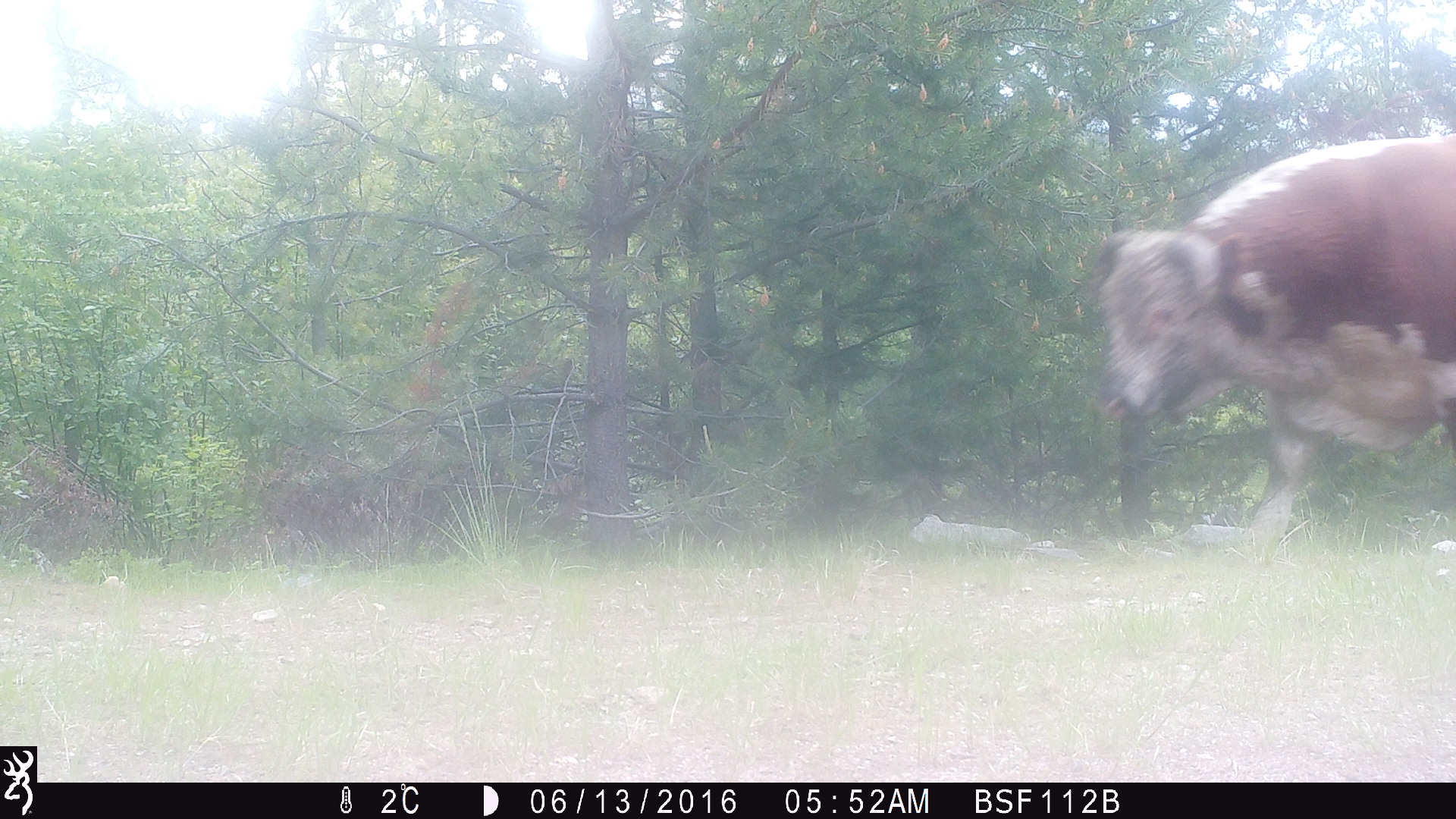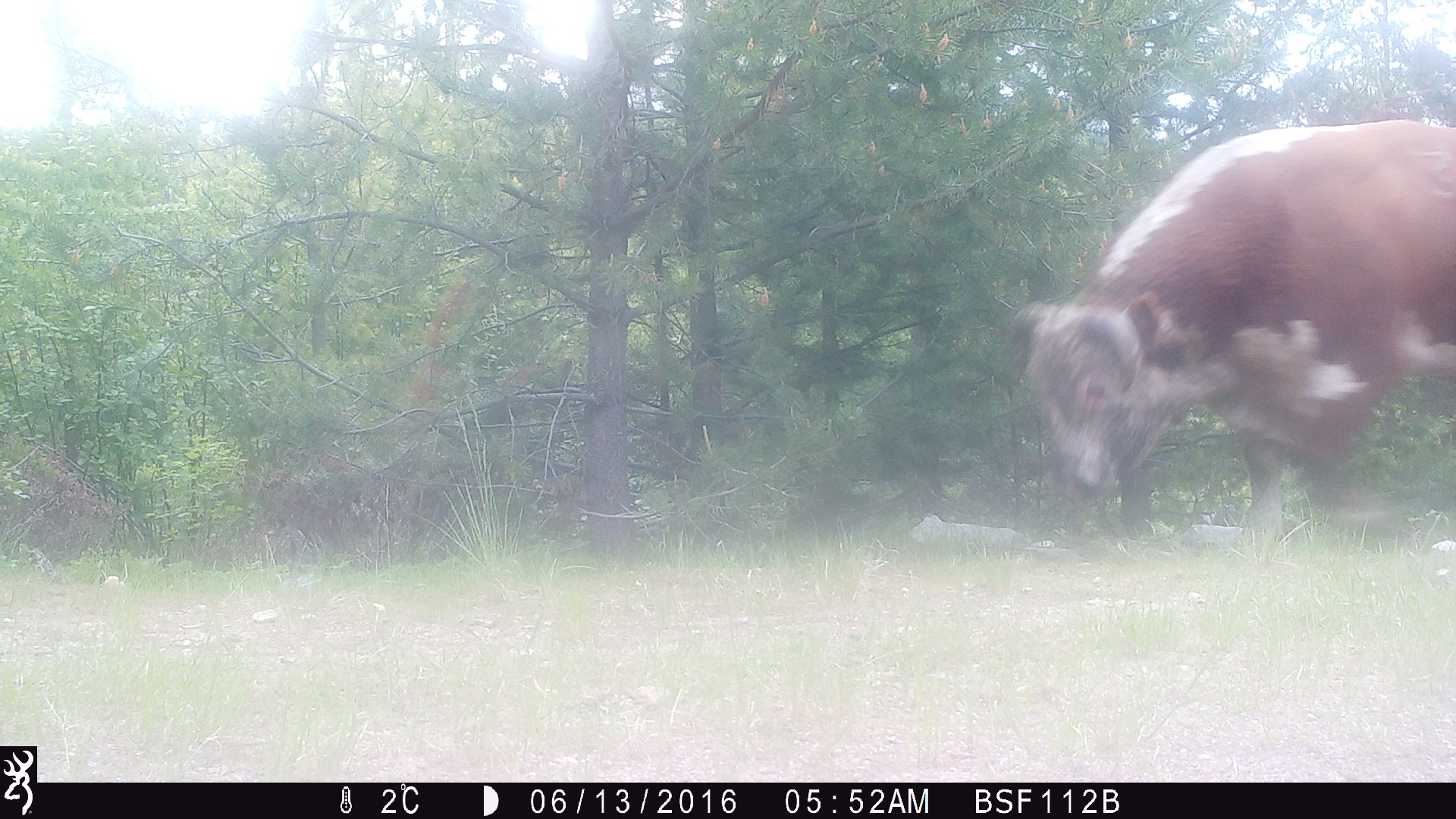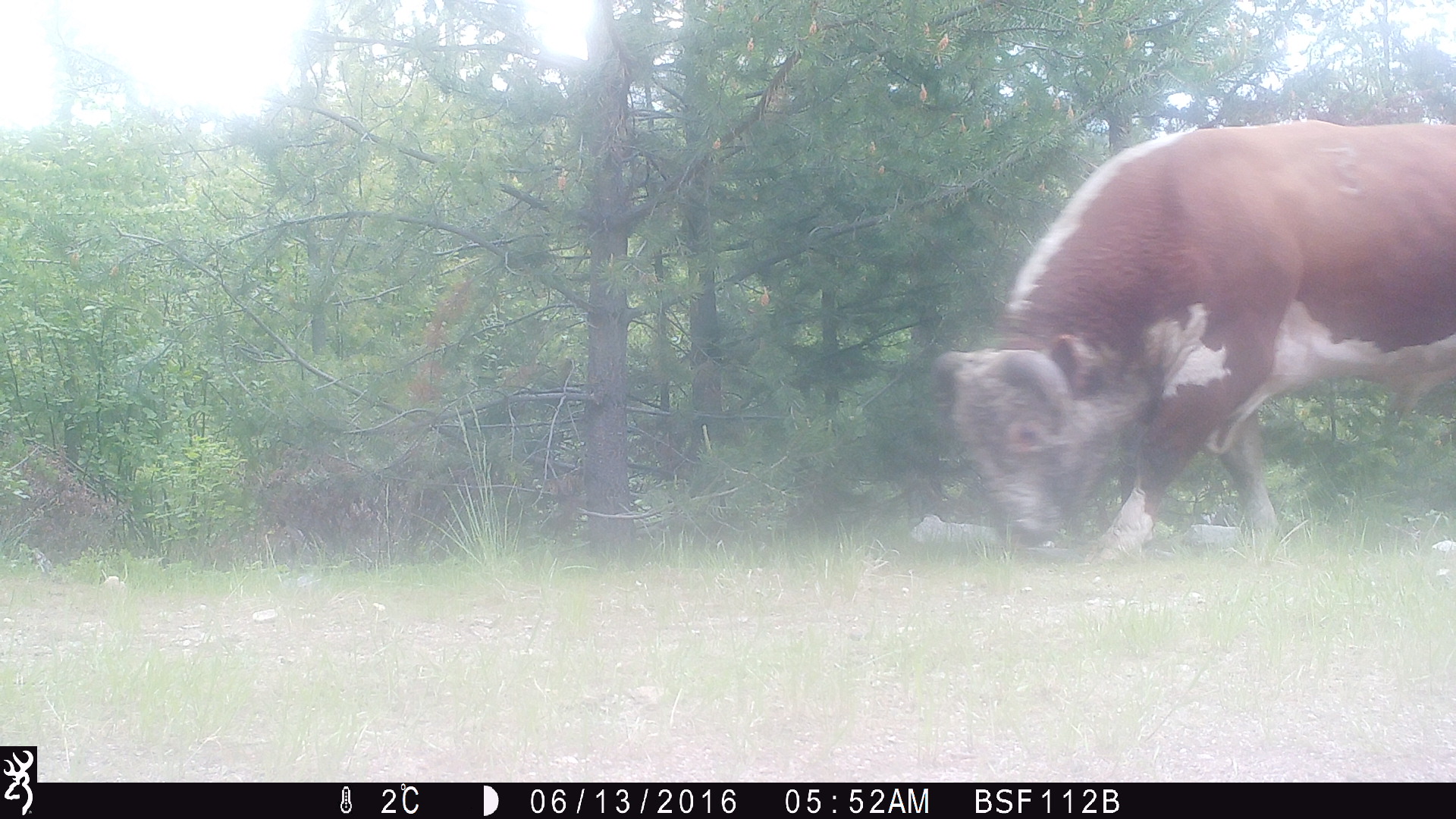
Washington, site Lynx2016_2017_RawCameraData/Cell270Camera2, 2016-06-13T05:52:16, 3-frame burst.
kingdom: Animalia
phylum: Chordata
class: Mammalia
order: Artiodactyla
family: Bovidae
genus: Bos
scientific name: Bos taurus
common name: domestic cattle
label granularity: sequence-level